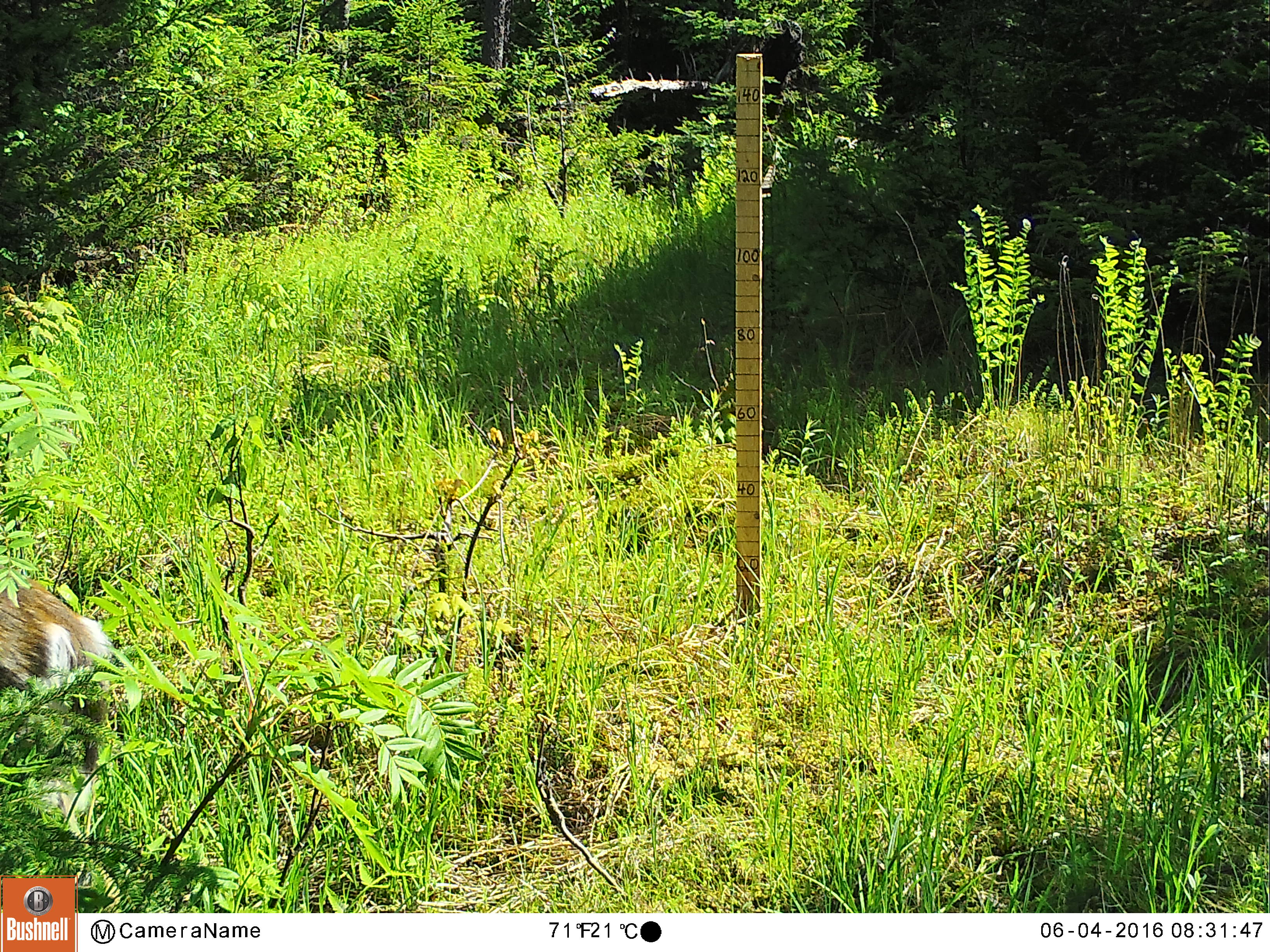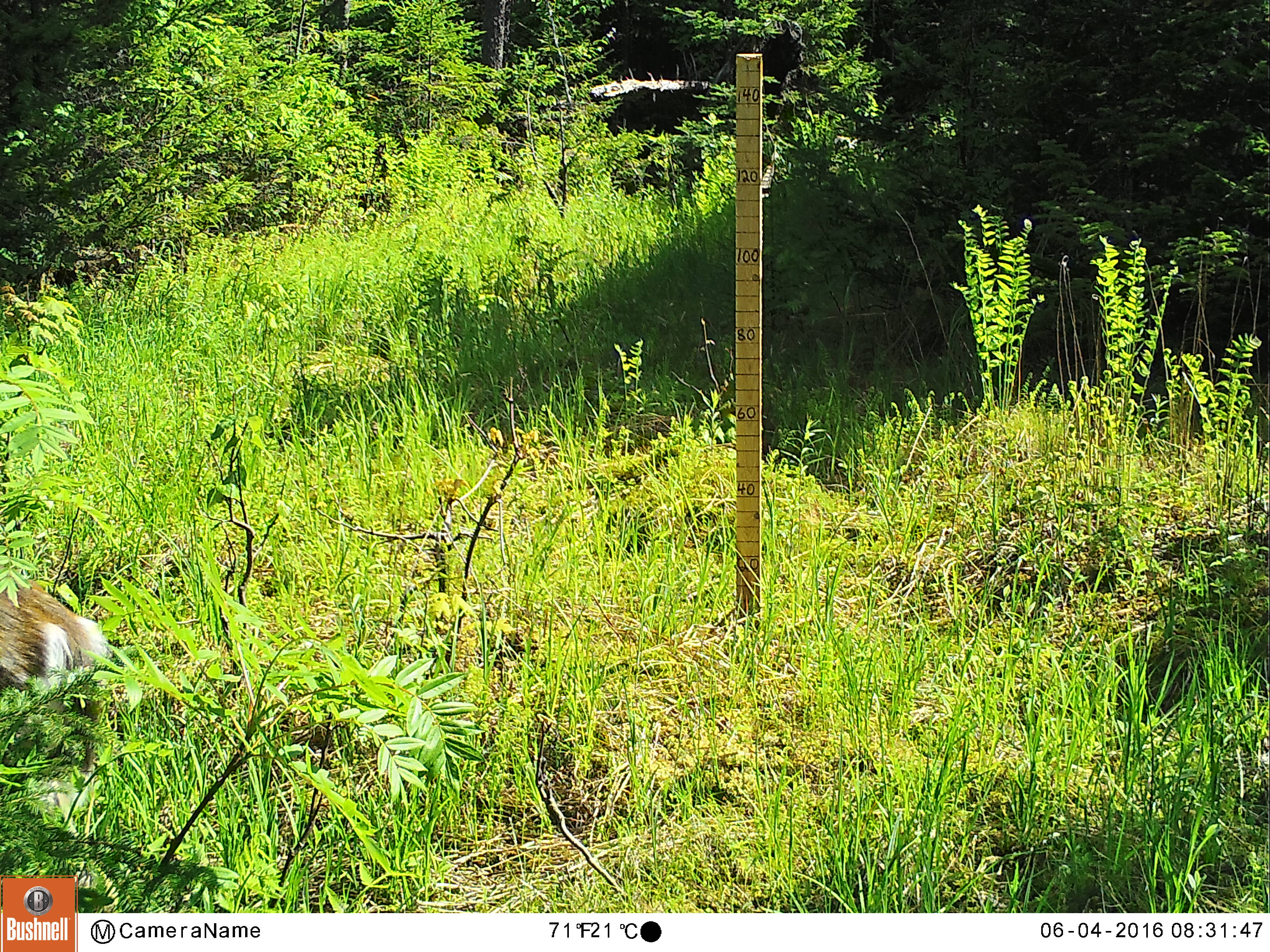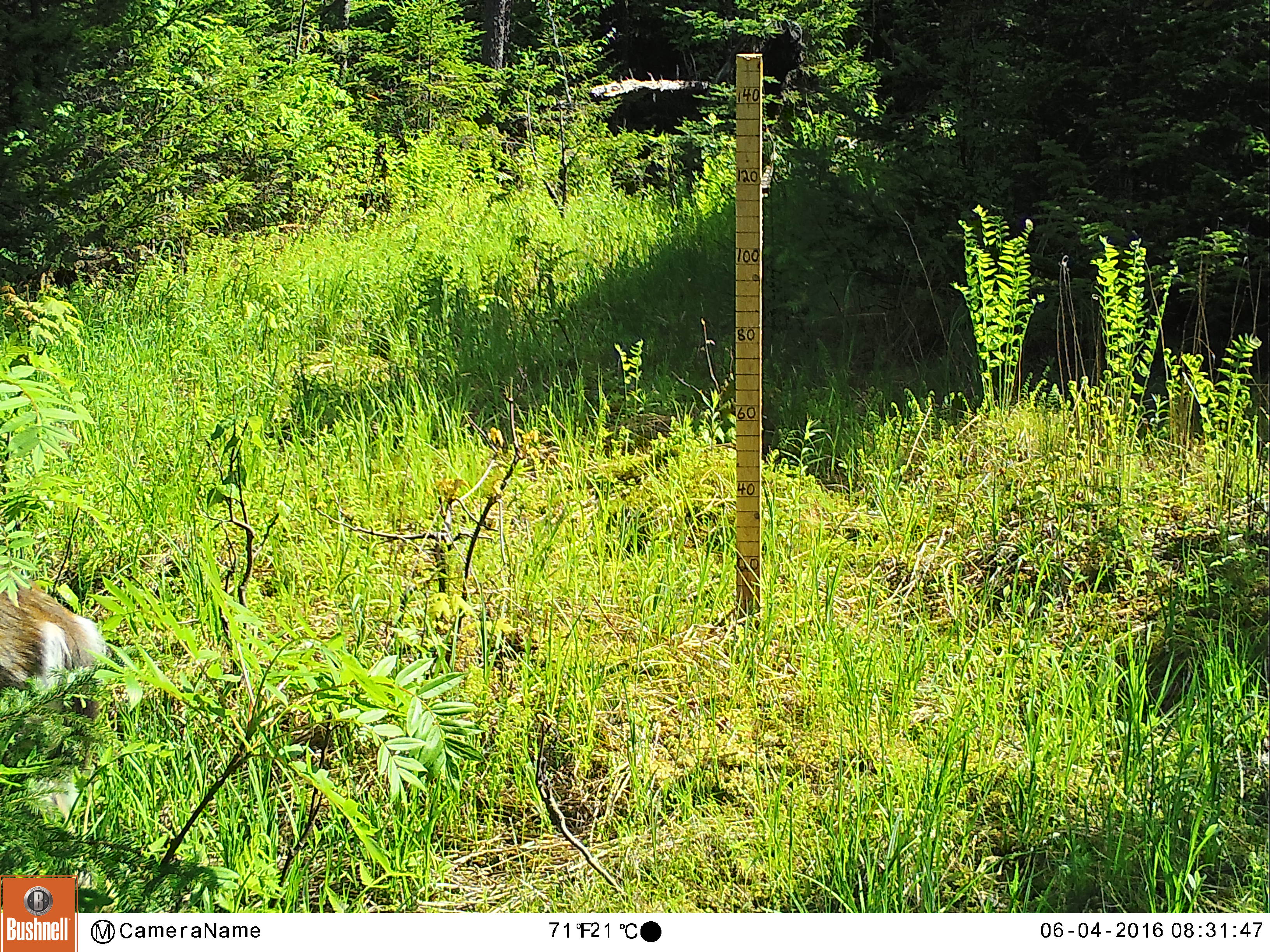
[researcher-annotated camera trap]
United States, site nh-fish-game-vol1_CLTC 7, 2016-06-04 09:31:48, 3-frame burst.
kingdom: Animalia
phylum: Chordata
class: Mammalia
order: Artiodactyla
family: Cervidae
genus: Odocoileus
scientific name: Odocoileus virginianus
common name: white-tailed deer